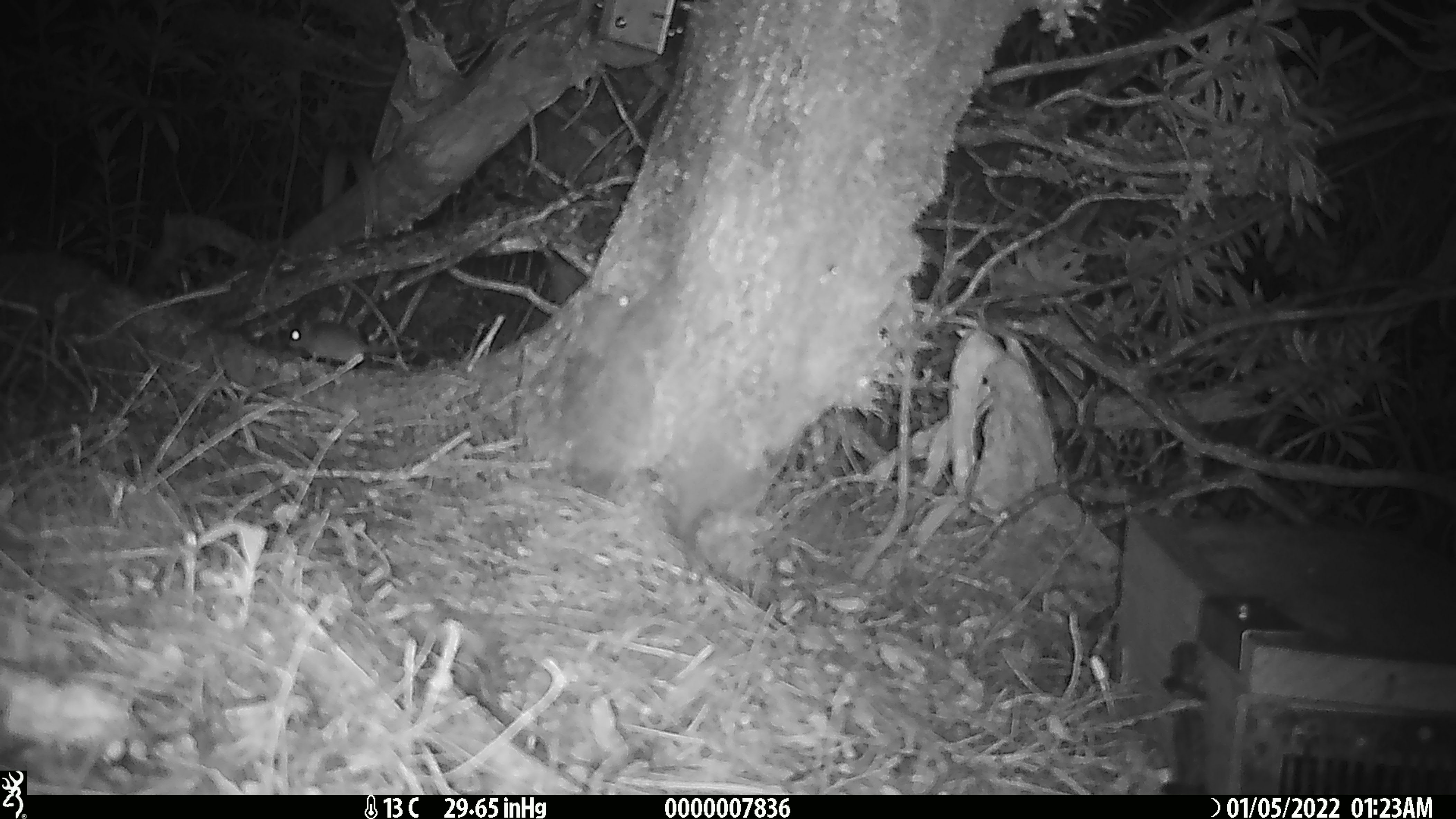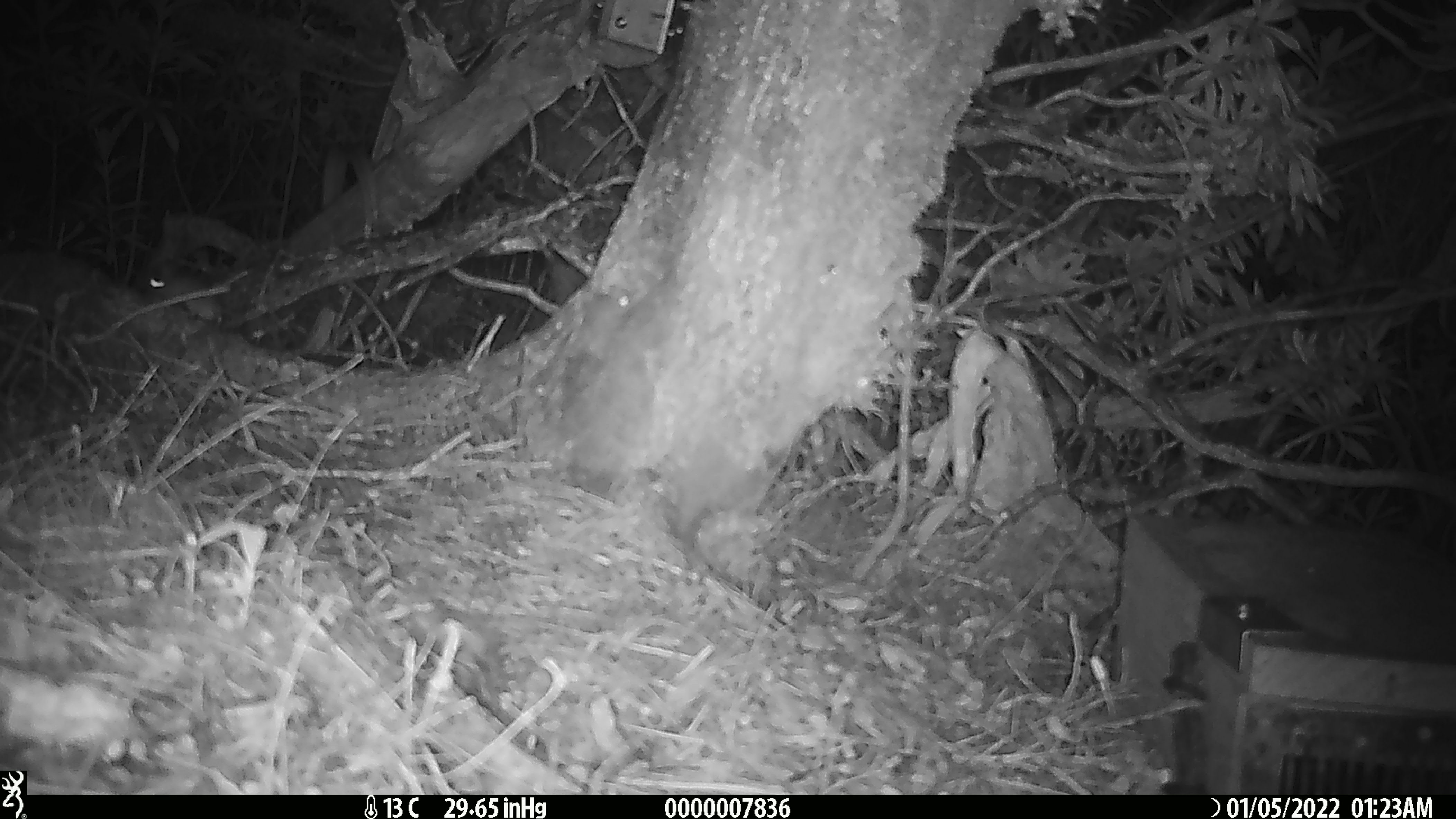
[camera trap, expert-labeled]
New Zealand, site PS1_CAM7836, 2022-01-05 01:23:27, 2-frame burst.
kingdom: Animalia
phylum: Chordata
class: Mammalia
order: Rodentia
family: Muridae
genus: Mus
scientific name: Mus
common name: mouse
Mouse (Mus).